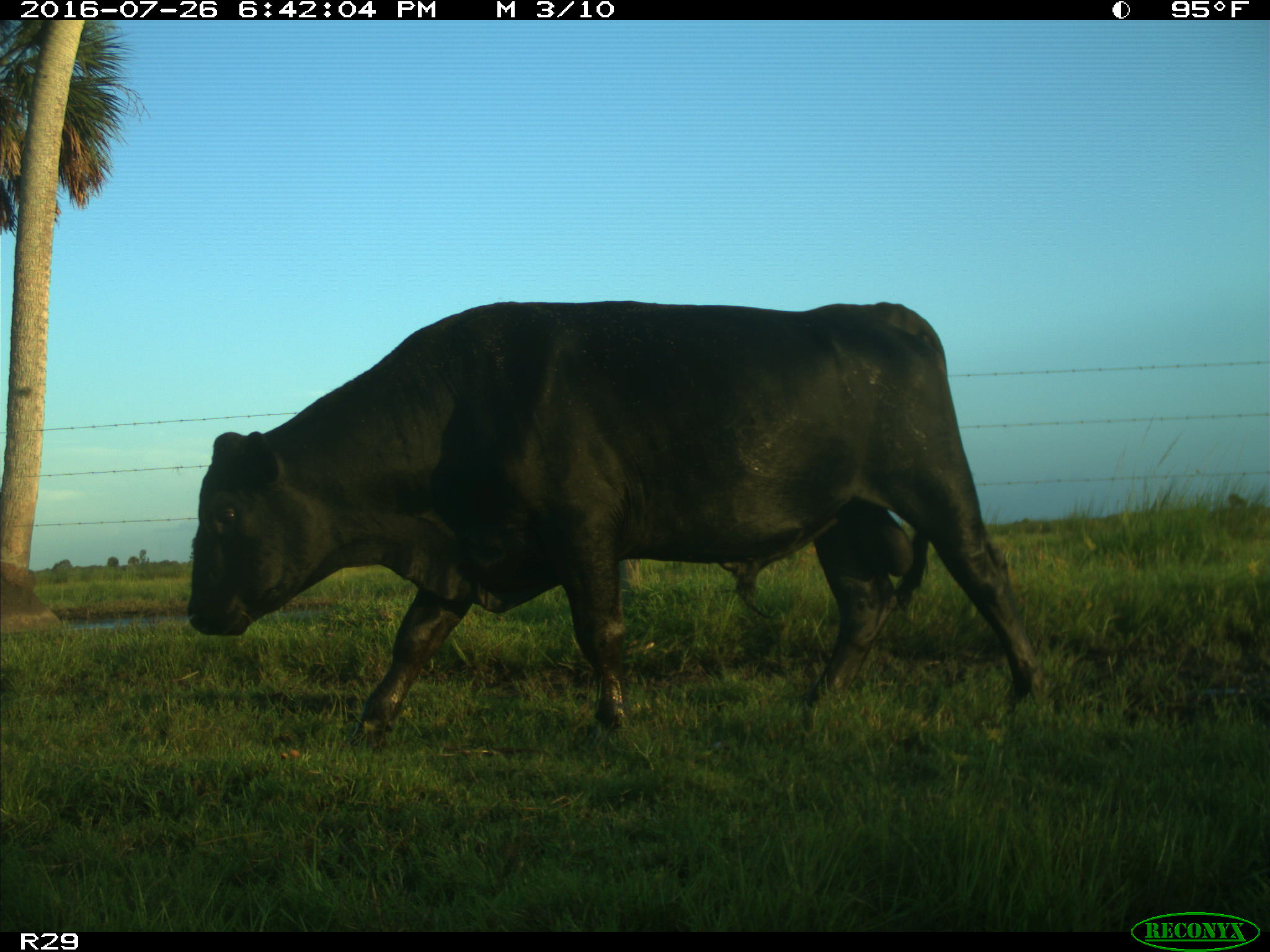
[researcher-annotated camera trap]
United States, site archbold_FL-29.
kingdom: Animalia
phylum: Chordata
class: Mammalia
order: Artiodactyla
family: Bovidae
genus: Bos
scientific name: Bos taurus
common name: domestic cow